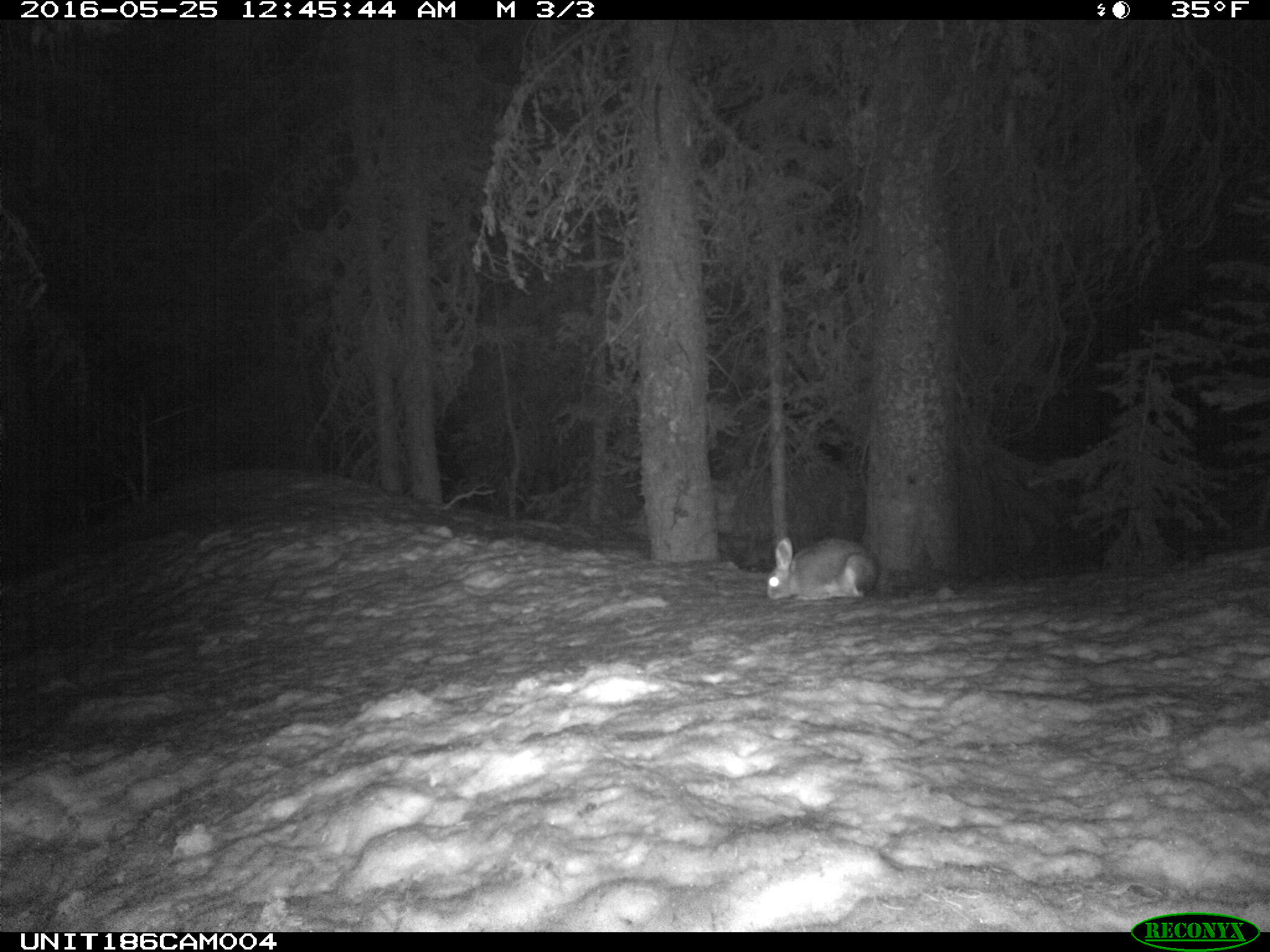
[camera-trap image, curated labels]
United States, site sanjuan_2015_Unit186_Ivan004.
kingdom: Animalia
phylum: Chordata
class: Mammalia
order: Lagomorpha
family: Leporidae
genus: Lepus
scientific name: Lepus americanus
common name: snowshoe hare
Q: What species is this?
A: Lepus americanus (snowshoe hare).